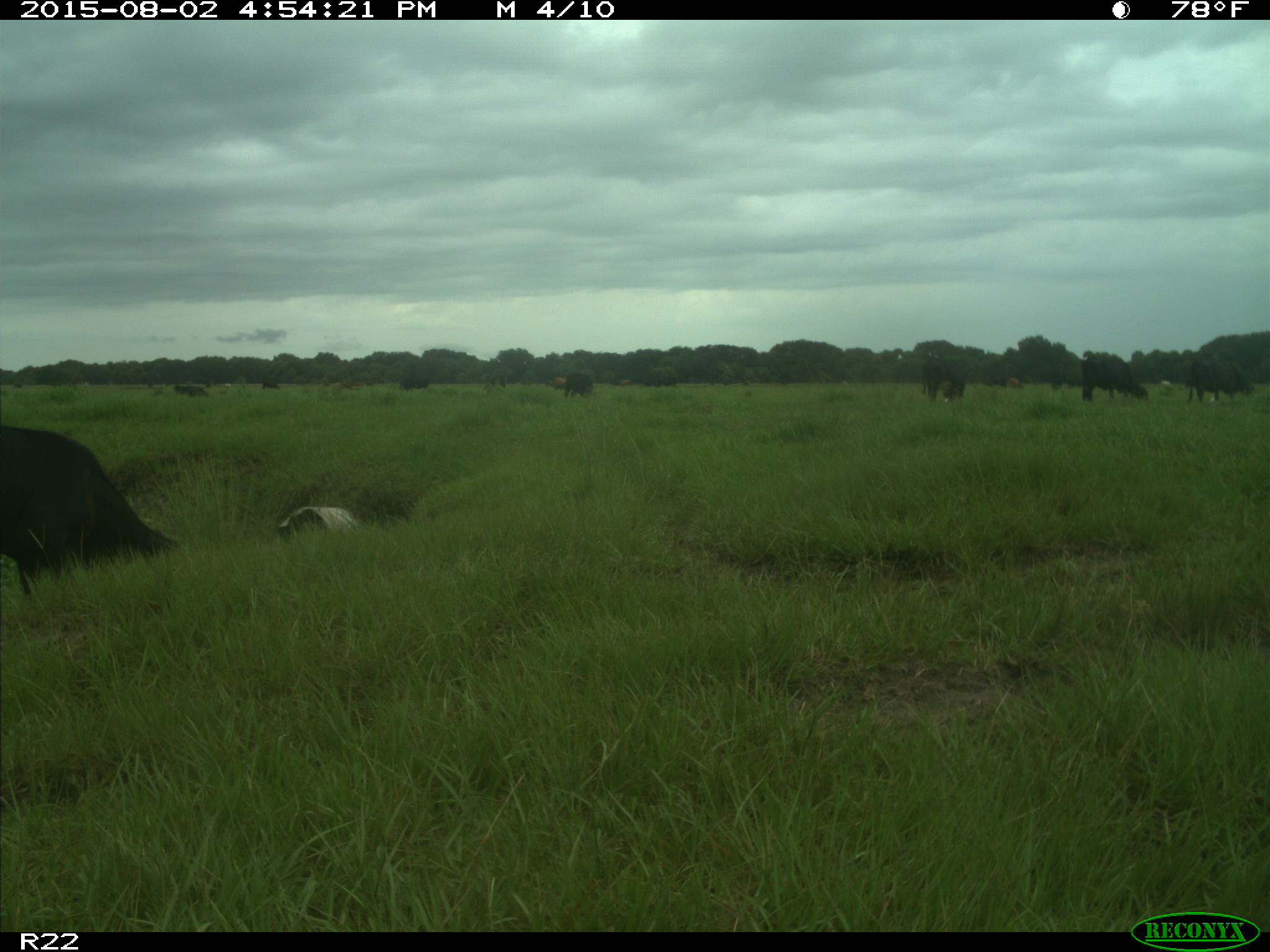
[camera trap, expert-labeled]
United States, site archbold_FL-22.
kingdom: Animalia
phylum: Chordata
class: Mammalia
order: Artiodactyla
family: Bovidae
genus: Bos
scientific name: Bos taurus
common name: domestic cow